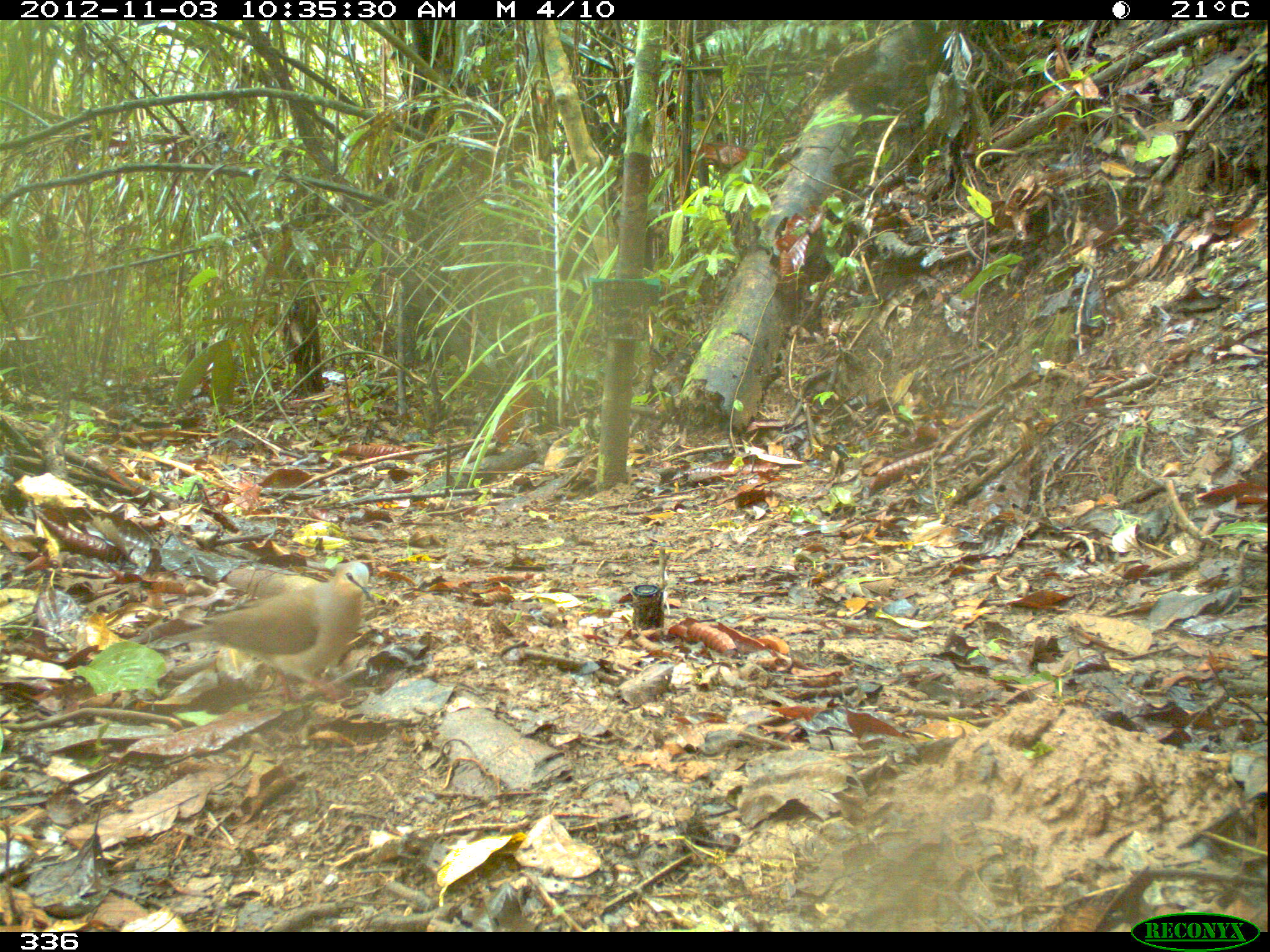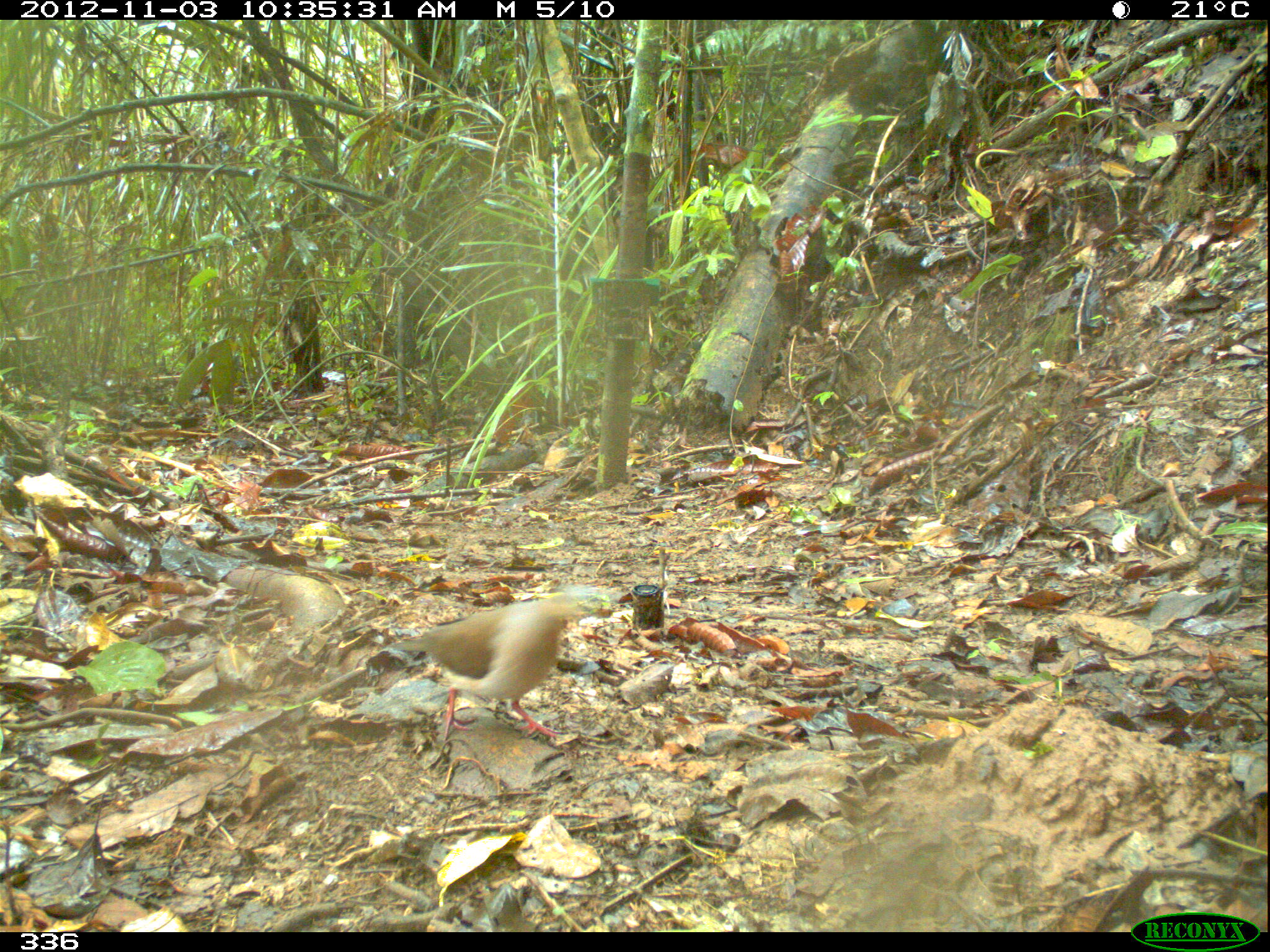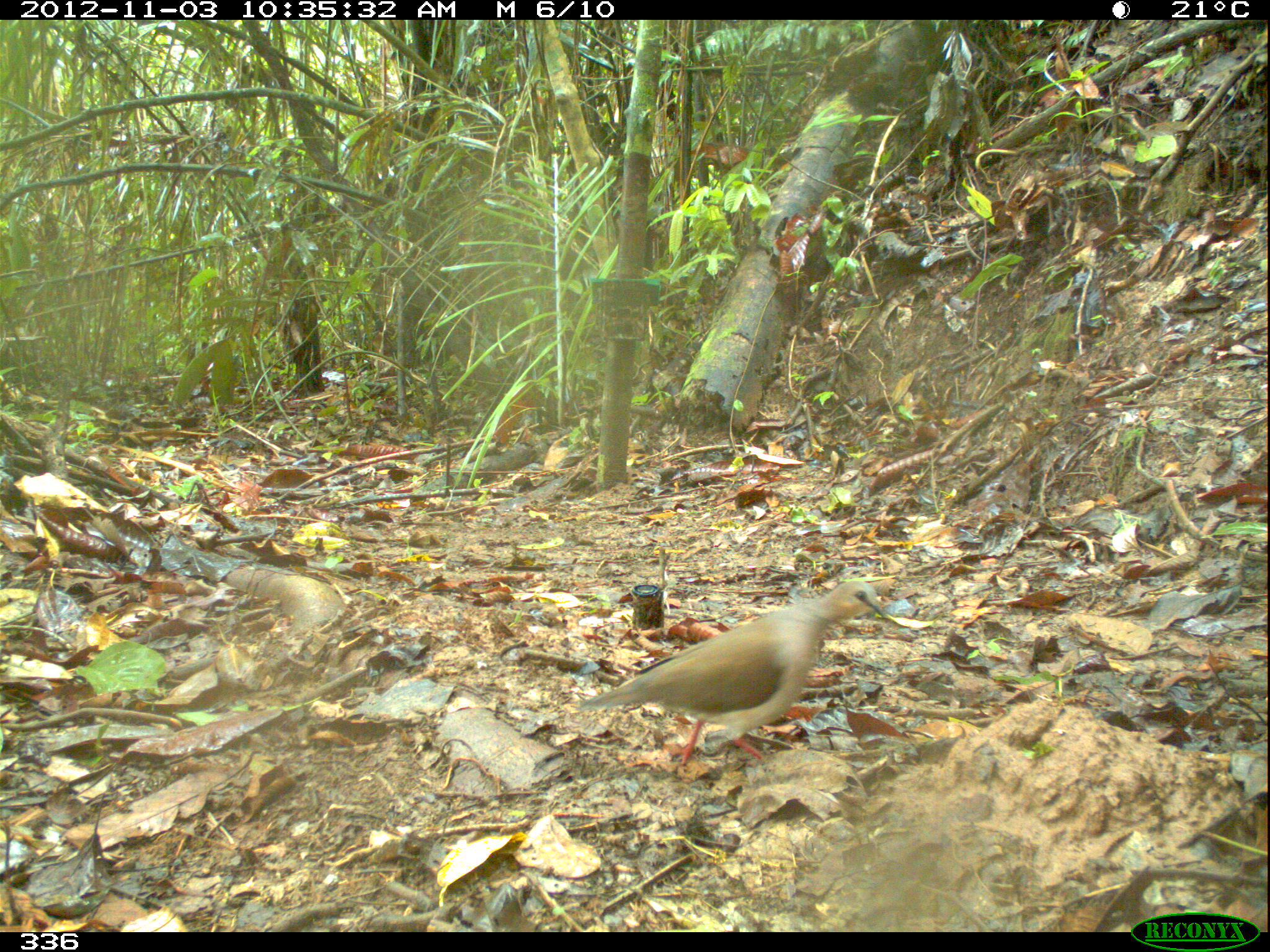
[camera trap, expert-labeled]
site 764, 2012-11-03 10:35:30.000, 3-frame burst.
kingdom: Animalia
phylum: Chordata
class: Aves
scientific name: Aves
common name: bird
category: unknown bird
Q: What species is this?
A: Unknown bird (bird) (Aves).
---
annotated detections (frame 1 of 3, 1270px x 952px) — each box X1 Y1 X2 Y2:
unknown bird: 154 560 376 706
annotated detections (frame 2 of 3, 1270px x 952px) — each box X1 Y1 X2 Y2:
unknown bird: 380 581 616 745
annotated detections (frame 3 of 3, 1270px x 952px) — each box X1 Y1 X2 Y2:
unknown bird: 577 580 889 767